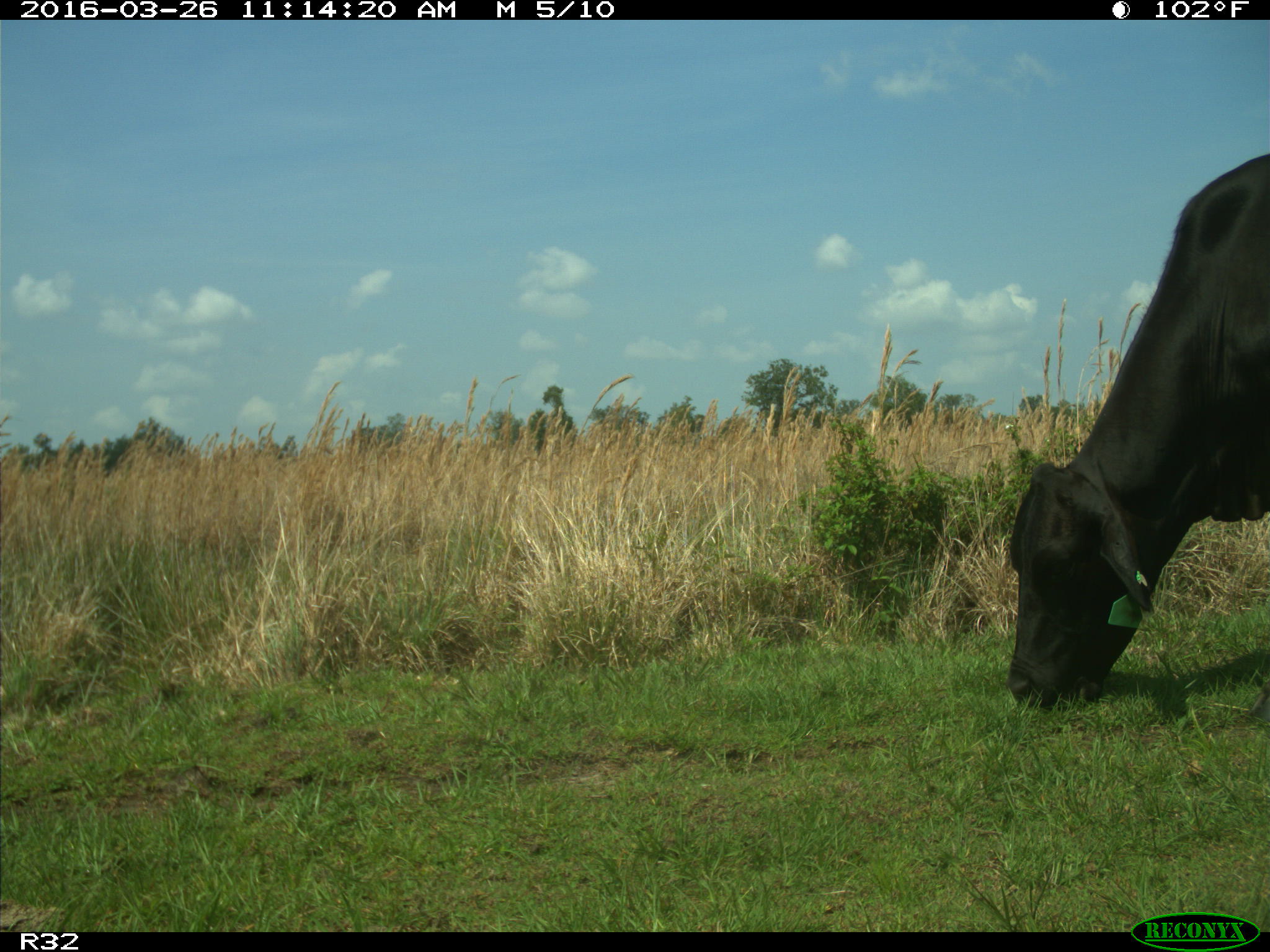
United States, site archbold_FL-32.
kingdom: Animalia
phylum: Chordata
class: Mammalia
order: Artiodactyla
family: Bovidae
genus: Bos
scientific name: Bos taurus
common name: domestic cow